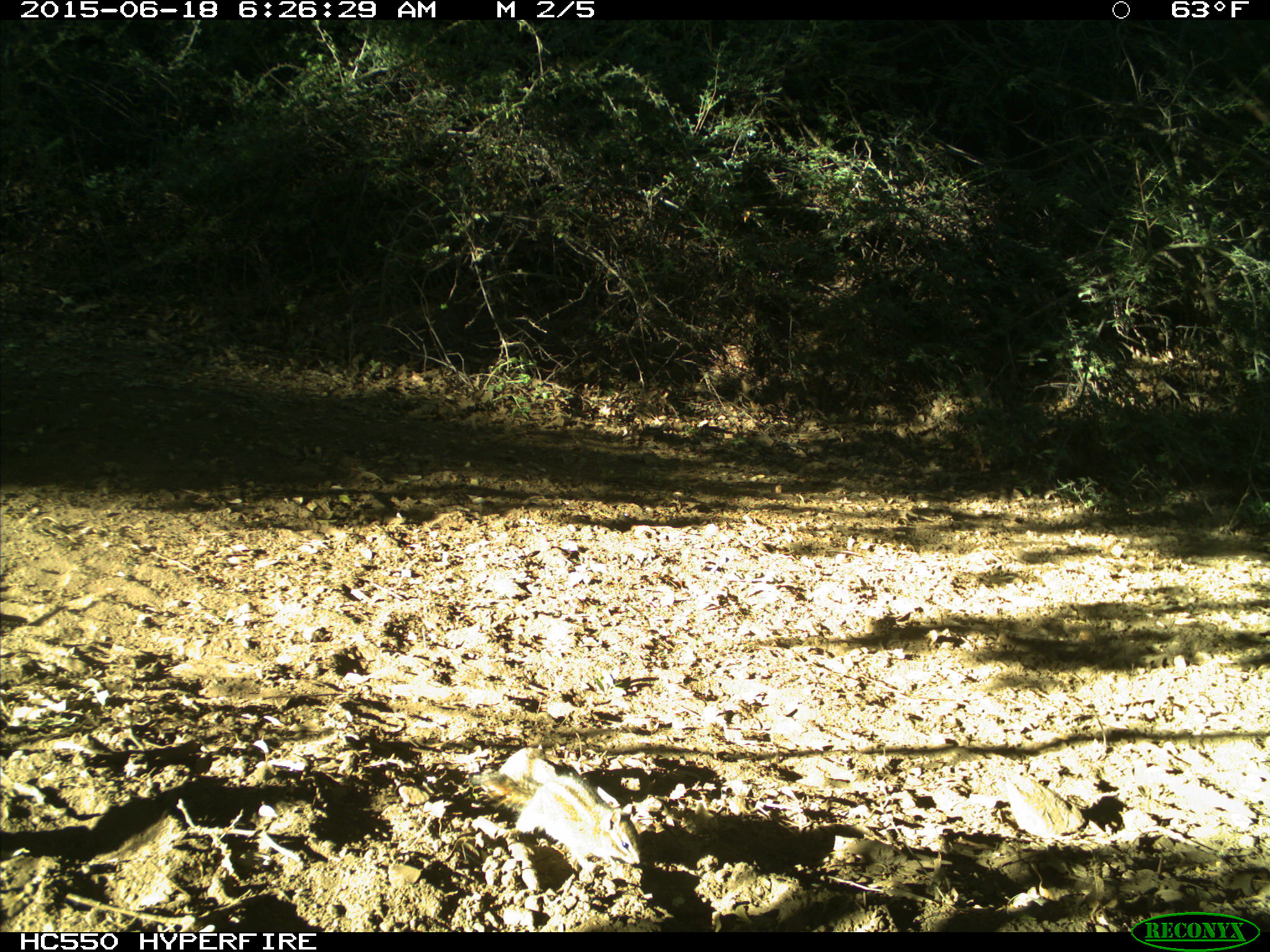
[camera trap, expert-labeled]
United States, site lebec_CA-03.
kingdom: Animalia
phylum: Chordata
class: Mammalia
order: Rodentia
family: Sciuridae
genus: Tamias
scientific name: Tamias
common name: chipmunk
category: unidentified chipmunk